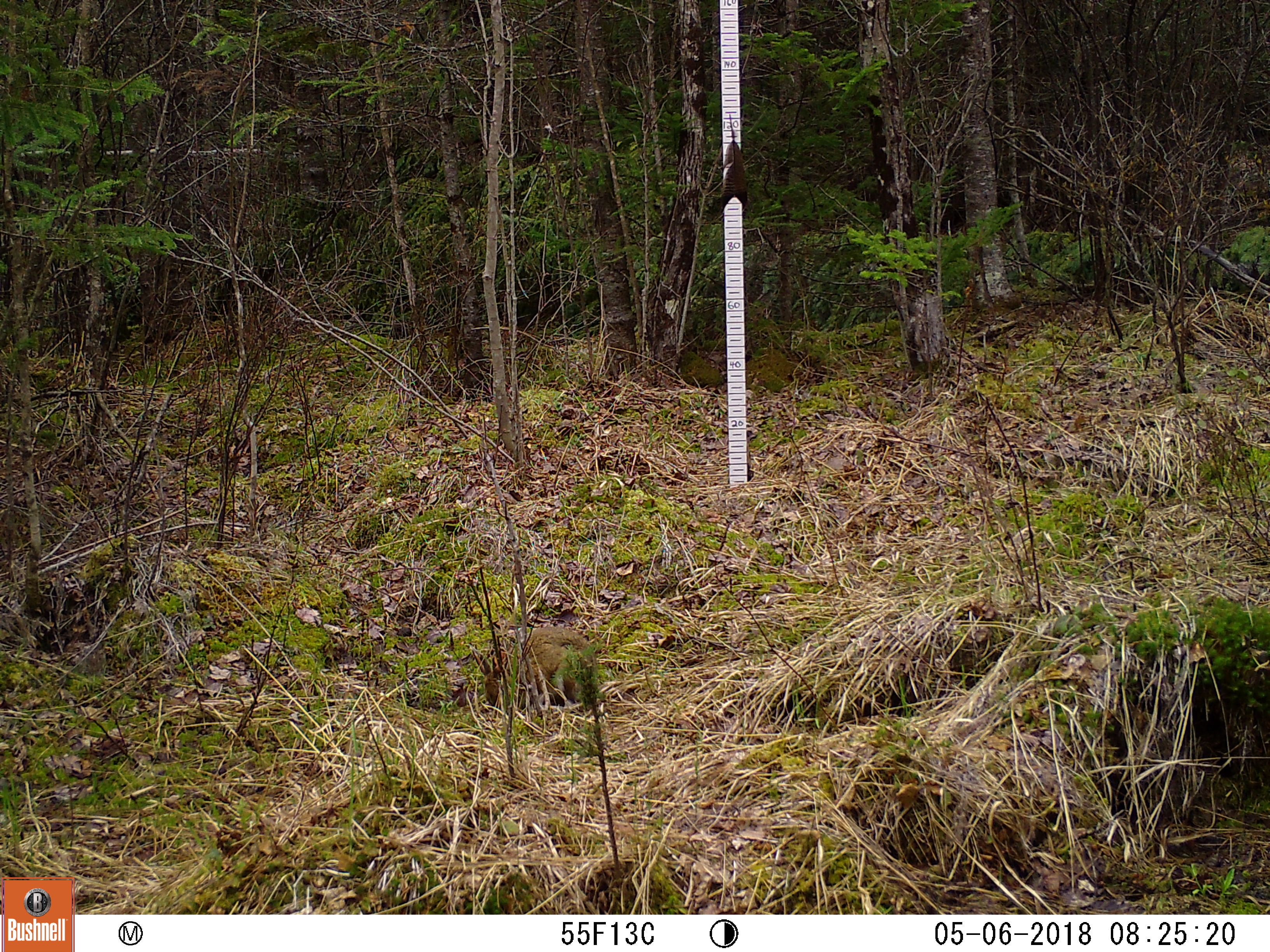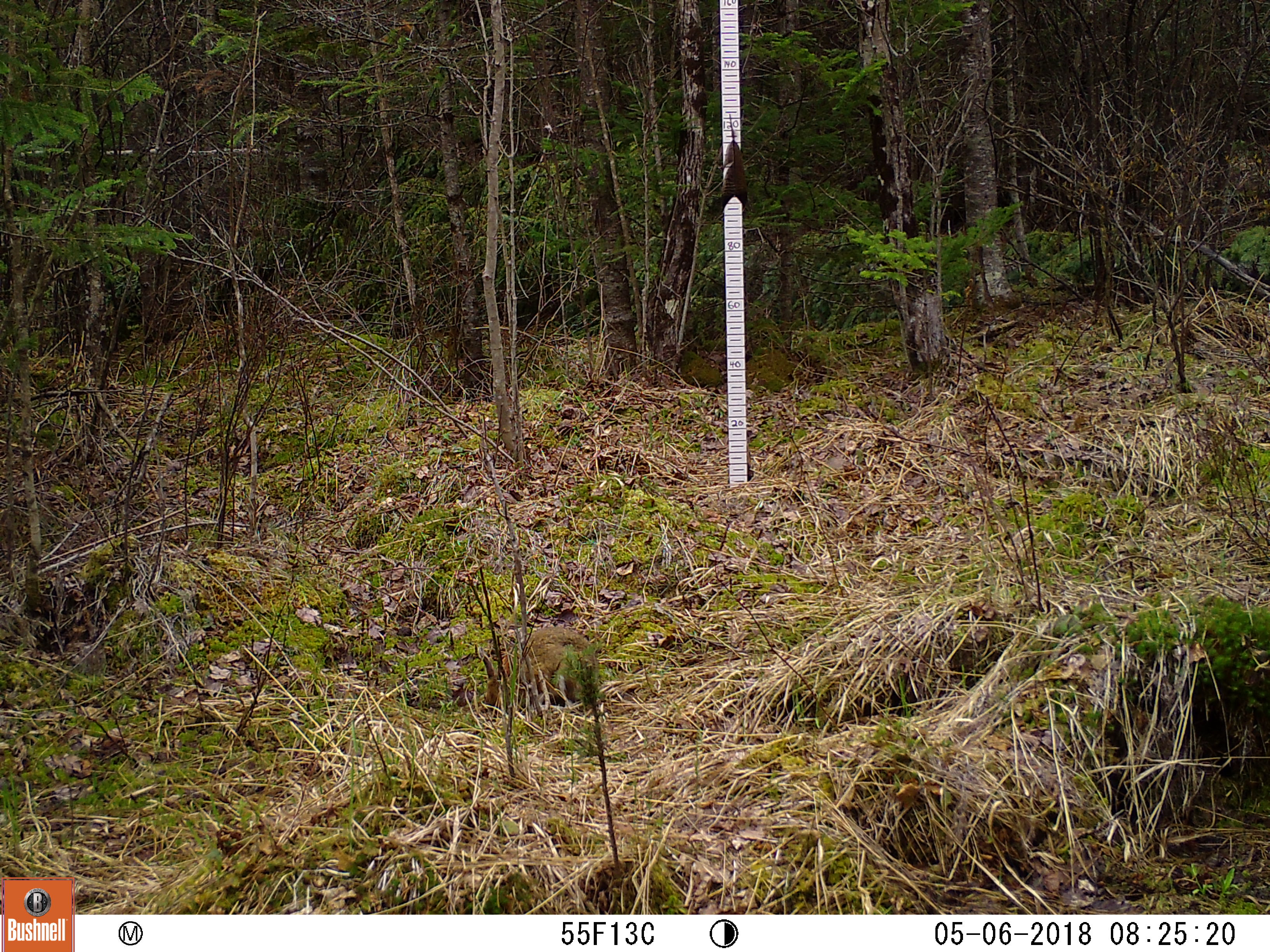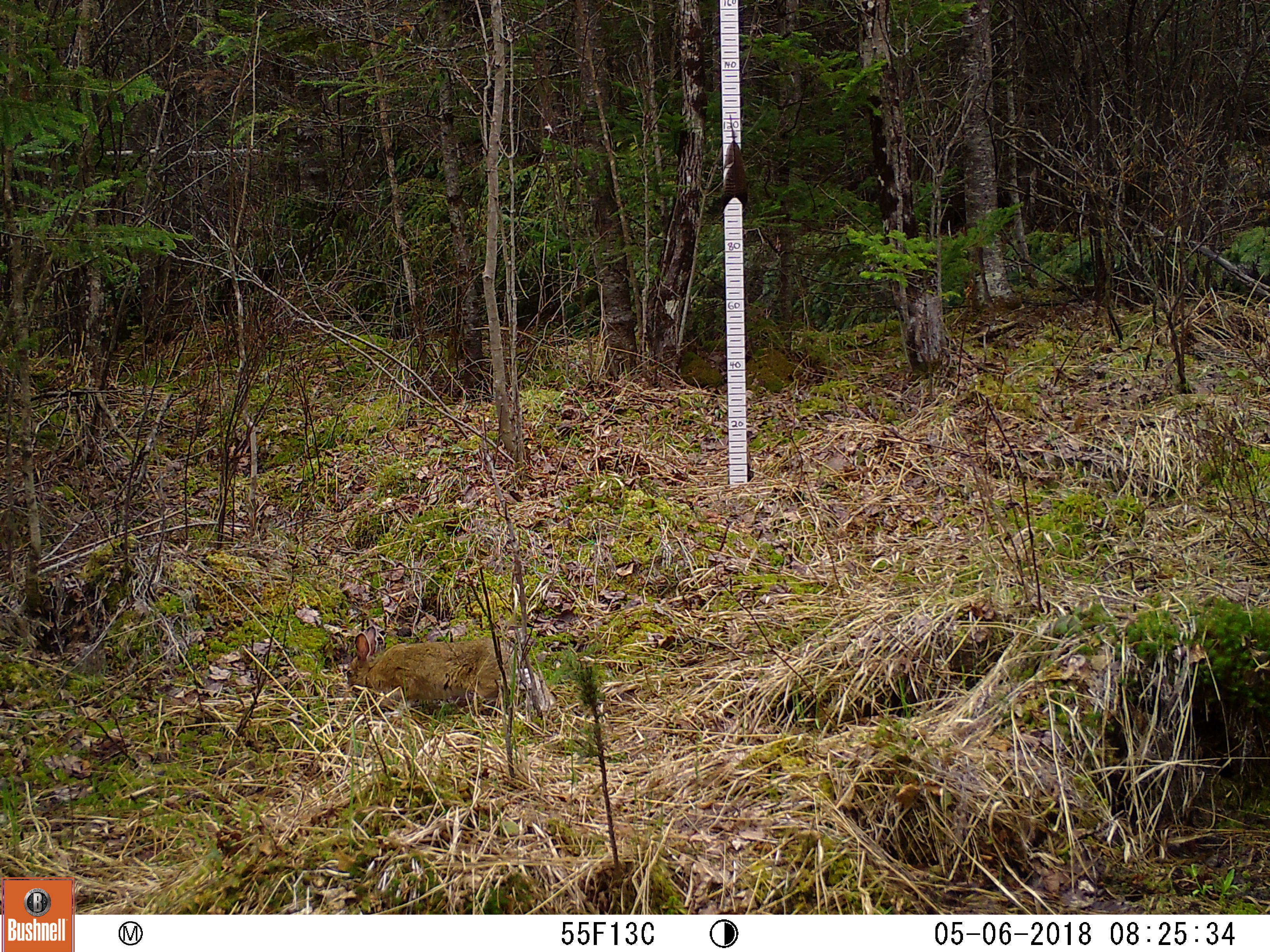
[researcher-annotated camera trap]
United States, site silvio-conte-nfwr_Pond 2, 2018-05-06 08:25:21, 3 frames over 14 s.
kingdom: Animalia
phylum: Chordata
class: Mammalia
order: Lagomorpha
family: Leporidae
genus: Lepus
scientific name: Lepus americanus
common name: snowshoe hare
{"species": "snowshoe hare (Lepus americanus)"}